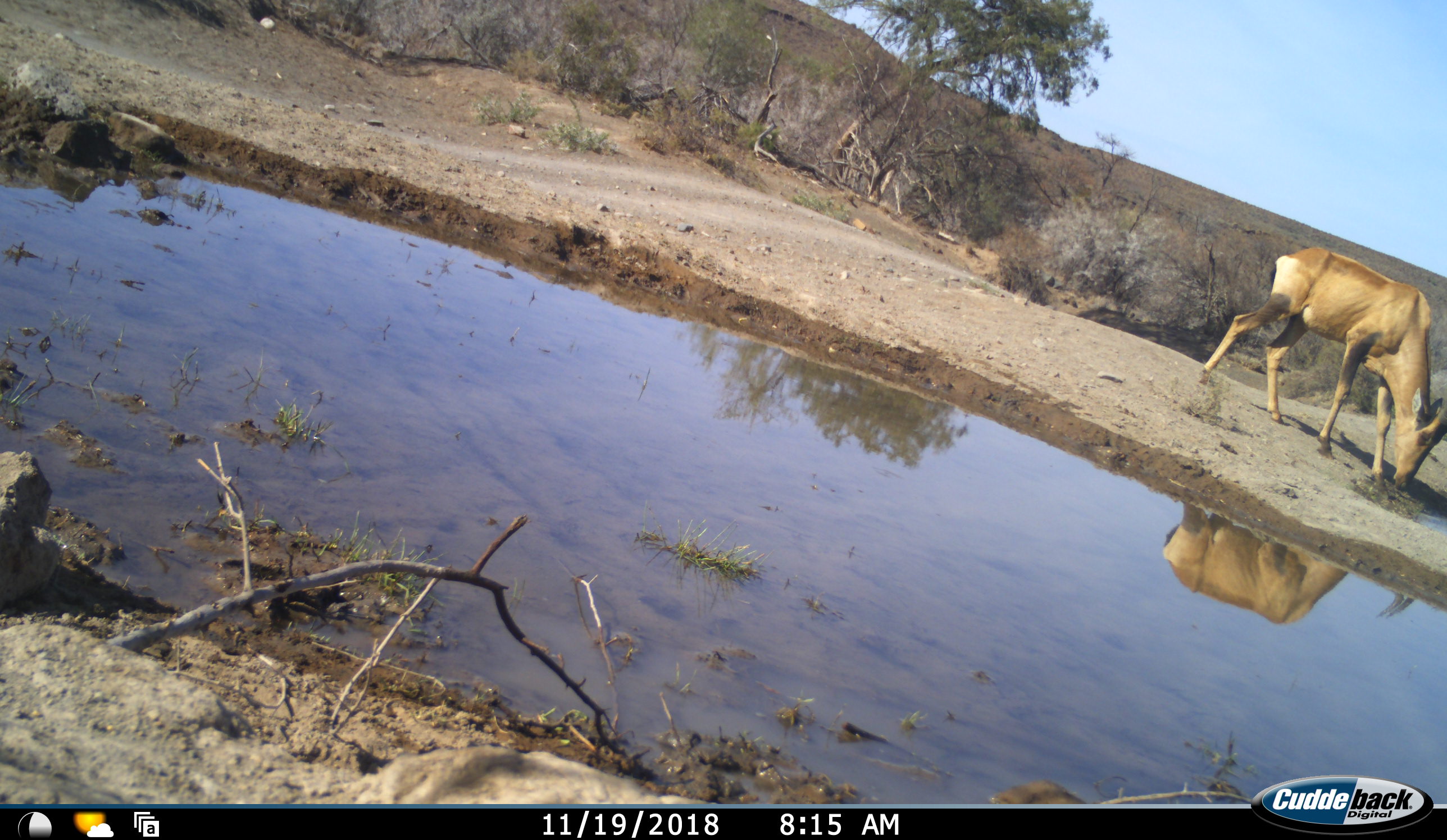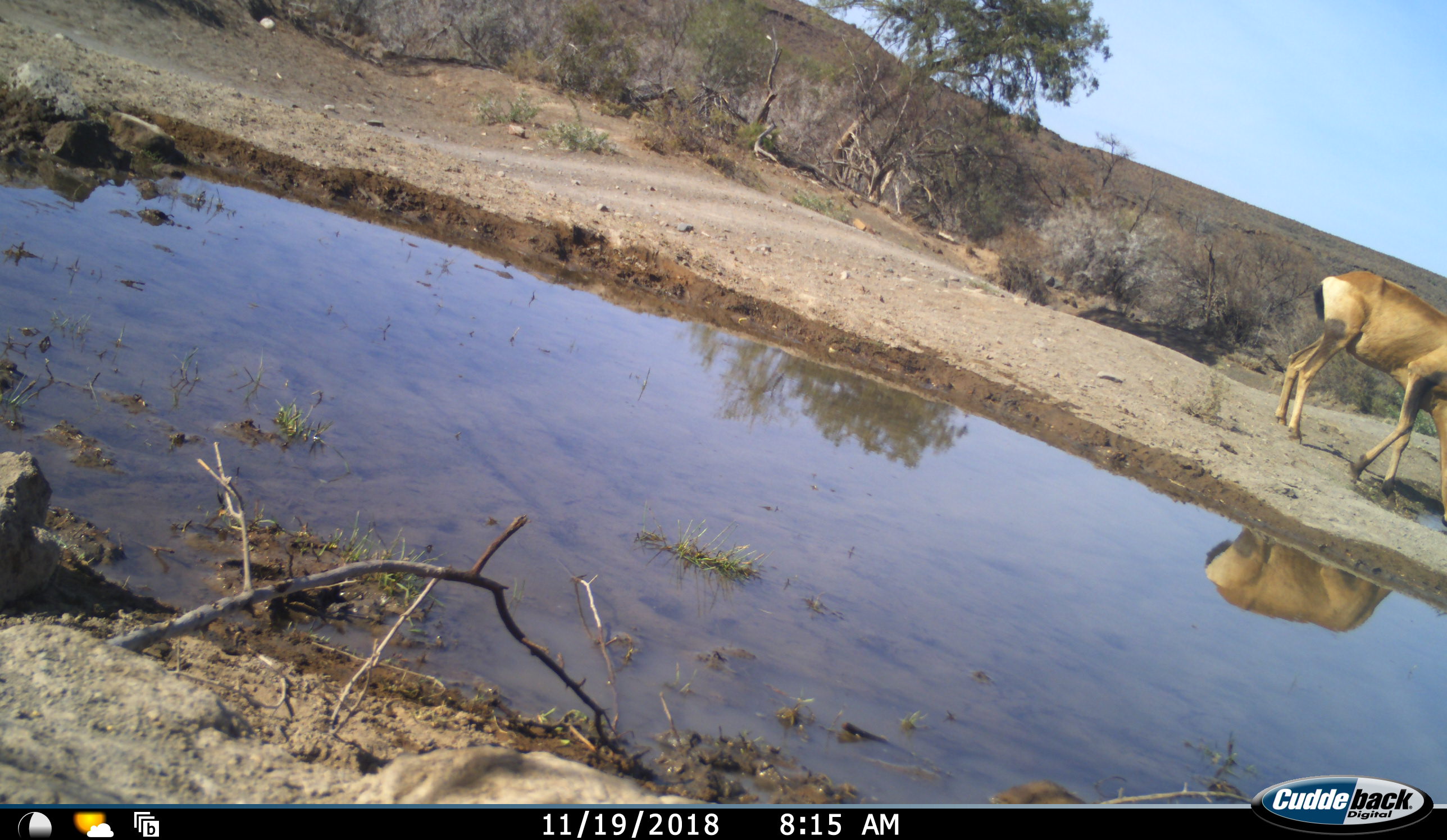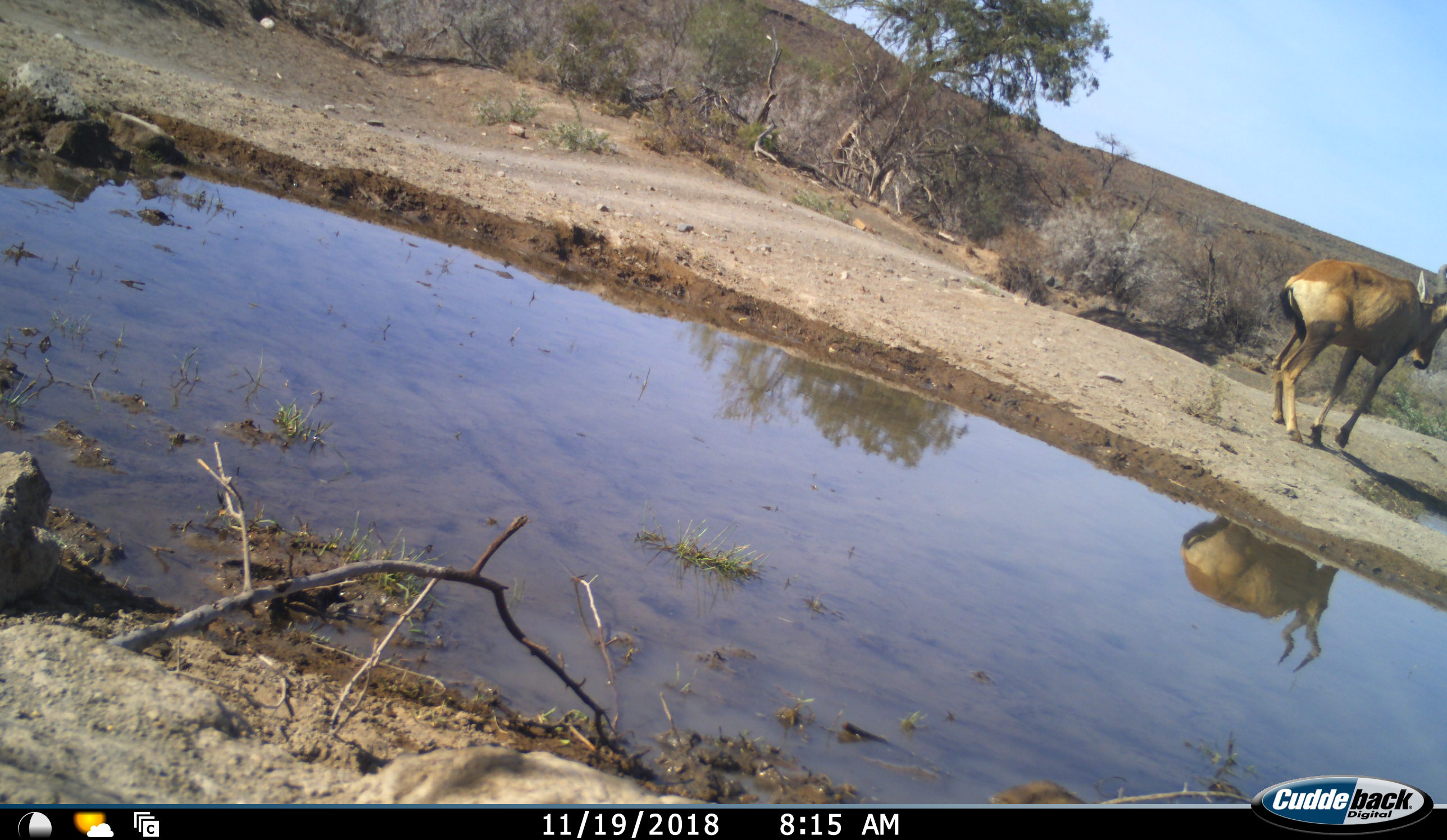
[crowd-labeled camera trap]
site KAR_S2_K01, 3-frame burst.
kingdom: Animalia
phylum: Chordata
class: Mammalia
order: Artiodactyla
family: Bovidae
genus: Alcelaphus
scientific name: Alcelaphus buselaphus caama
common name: red hartebeest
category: hartebeestred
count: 1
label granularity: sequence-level